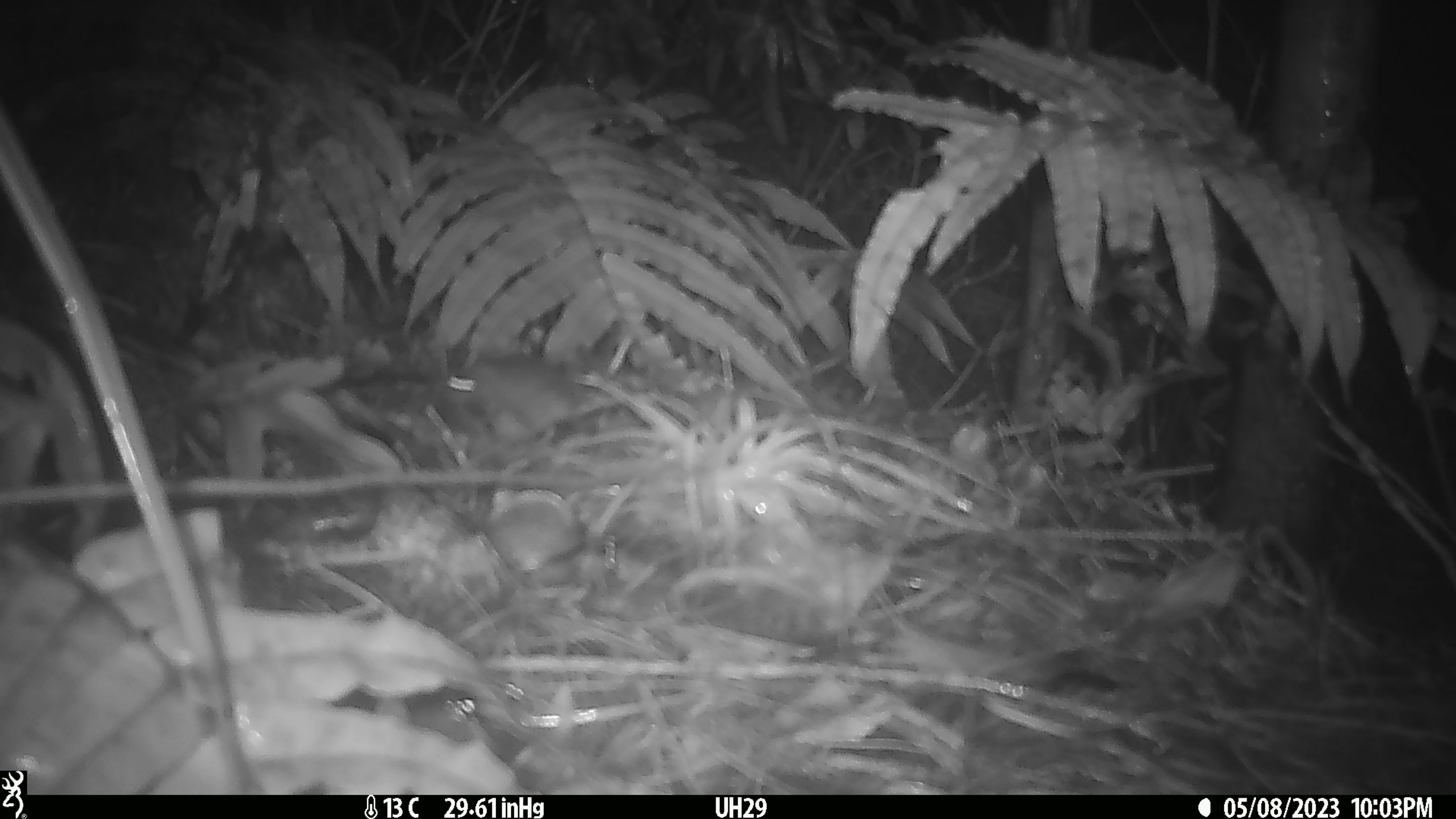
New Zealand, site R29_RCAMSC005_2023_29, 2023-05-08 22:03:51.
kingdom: Animalia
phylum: Chordata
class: Mammalia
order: Rodentia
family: Muridae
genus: Mus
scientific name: Mus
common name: mouse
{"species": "mouse (Mus)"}